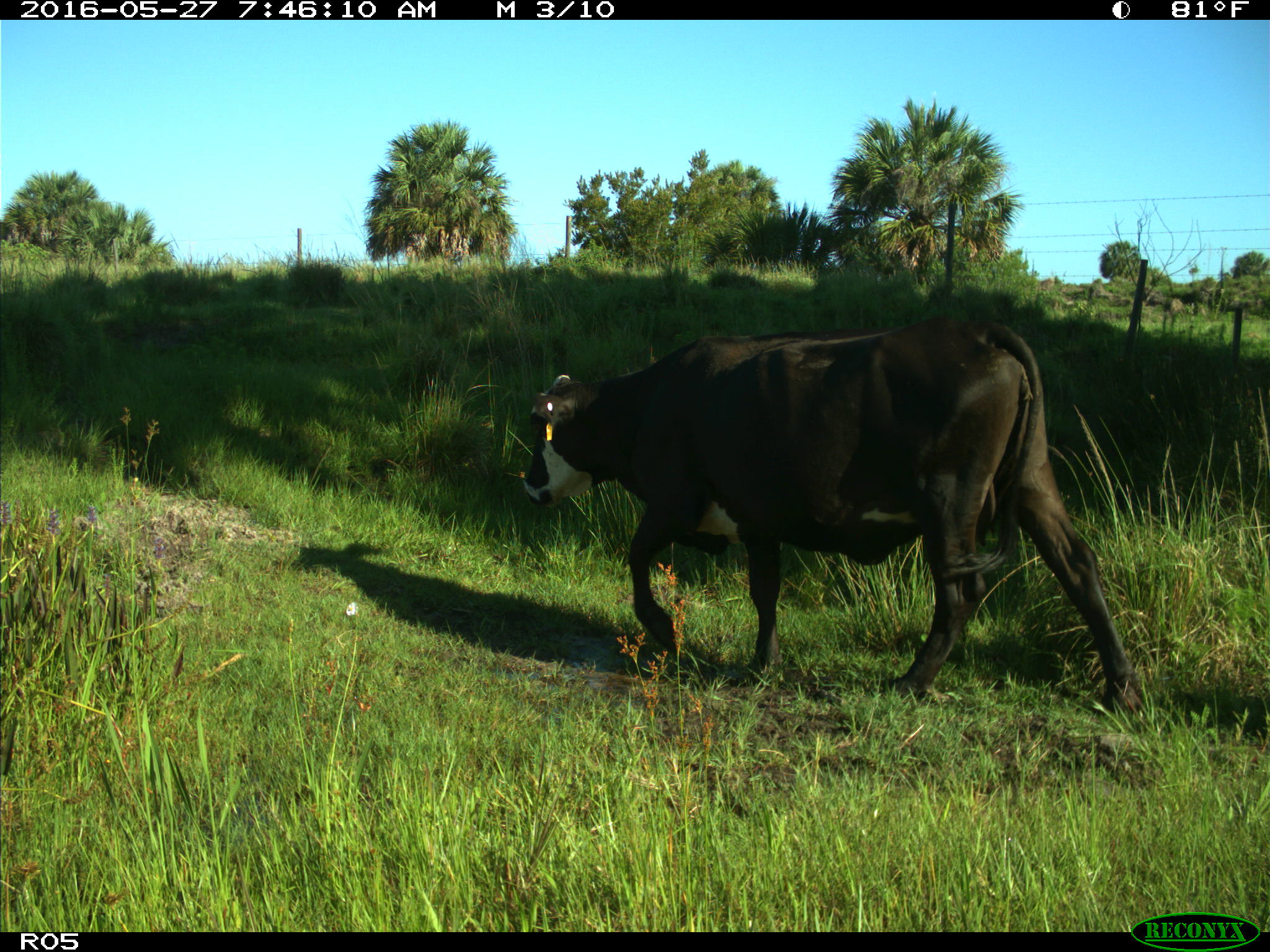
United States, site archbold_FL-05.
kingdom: Animalia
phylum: Chordata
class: Mammalia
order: Artiodactyla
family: Bovidae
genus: Bos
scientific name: Bos taurus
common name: domestic cow